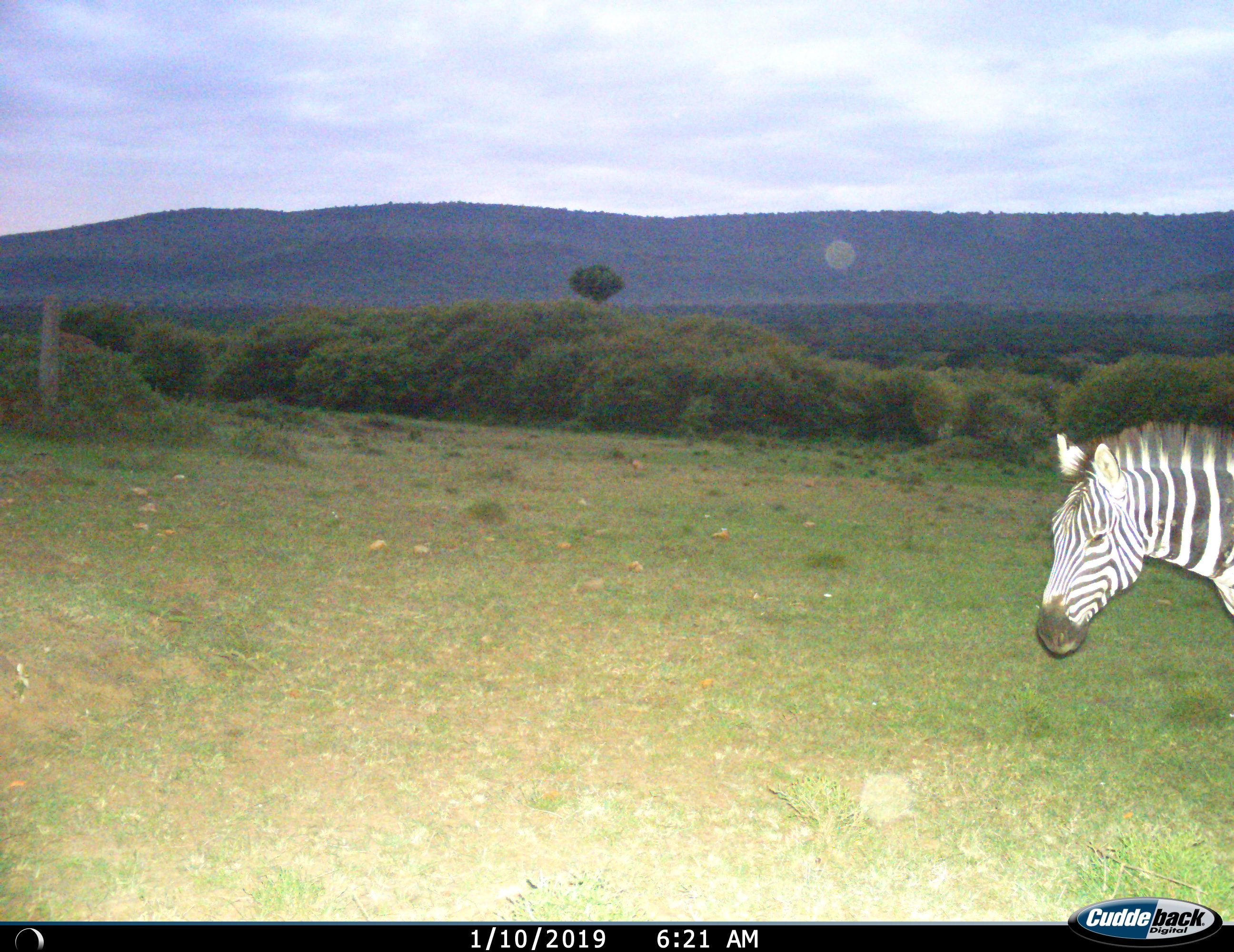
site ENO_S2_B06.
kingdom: Animalia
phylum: Chordata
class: Mammalia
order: Perissodactyla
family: Equidae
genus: Equus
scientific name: Equus quagga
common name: plains zebra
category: zebraplains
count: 1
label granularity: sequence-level